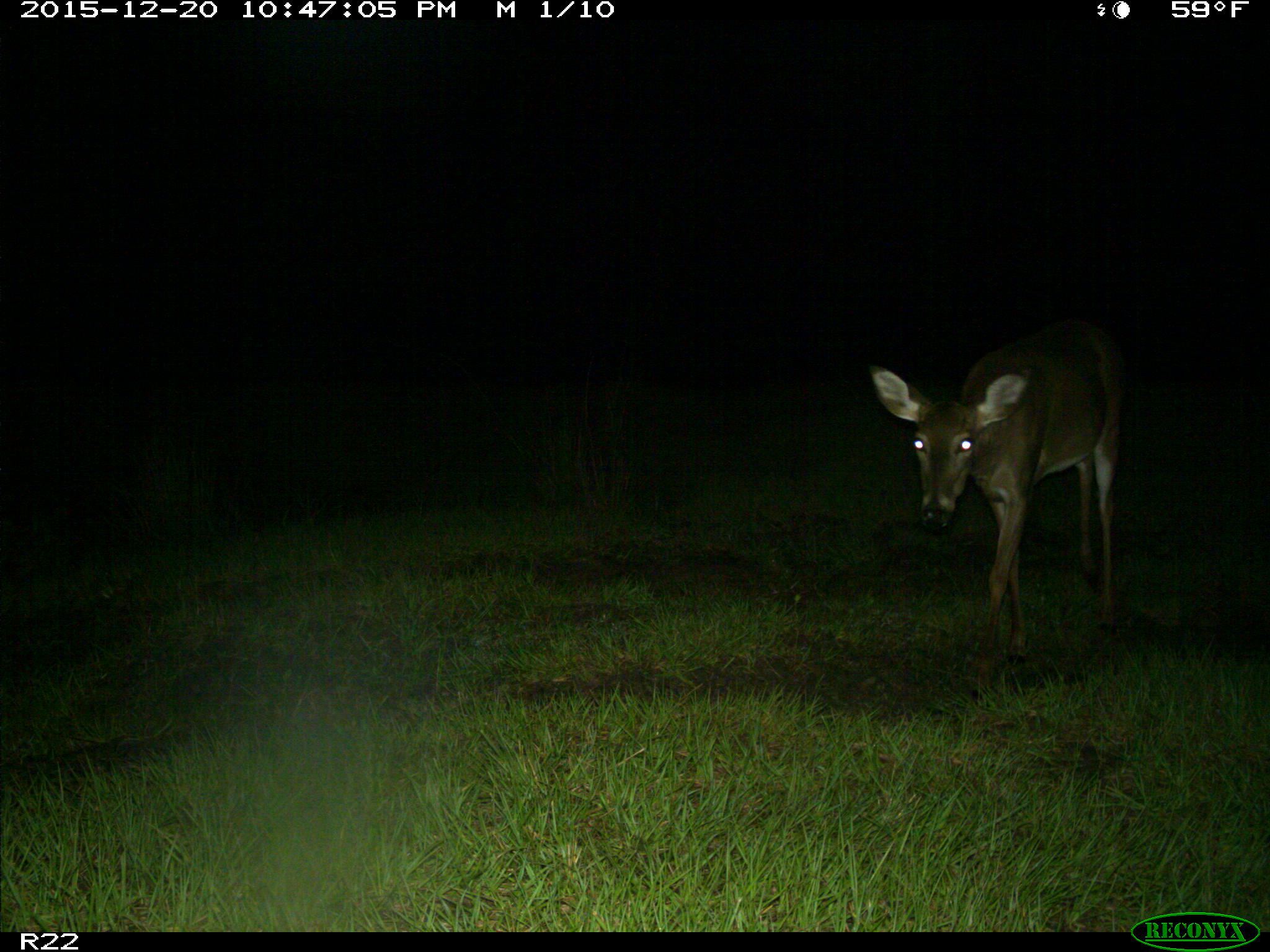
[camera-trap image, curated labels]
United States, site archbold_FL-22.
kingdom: Animalia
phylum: Chordata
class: Mammalia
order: Artiodactyla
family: Cervidae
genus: Odocoileus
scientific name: Odocoileus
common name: deer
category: unidentified deer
Unidentified deer (deer) (Odocoileus).